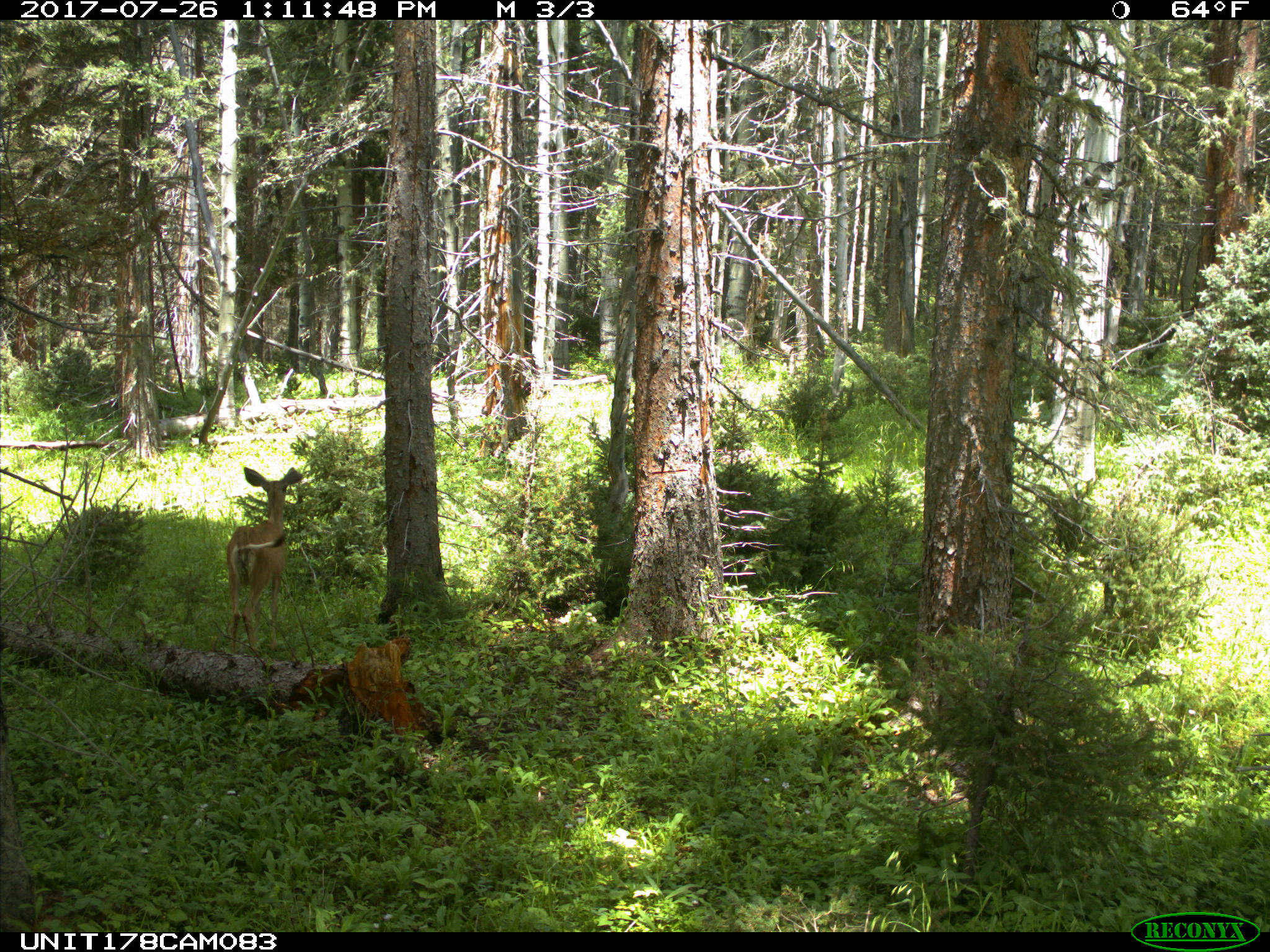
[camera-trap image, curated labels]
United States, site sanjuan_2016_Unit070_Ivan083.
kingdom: Animalia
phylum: Chordata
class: Mammalia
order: Artiodactyla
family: Cervidae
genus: Odocoileus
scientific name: Odocoileus hemionus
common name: mule deer